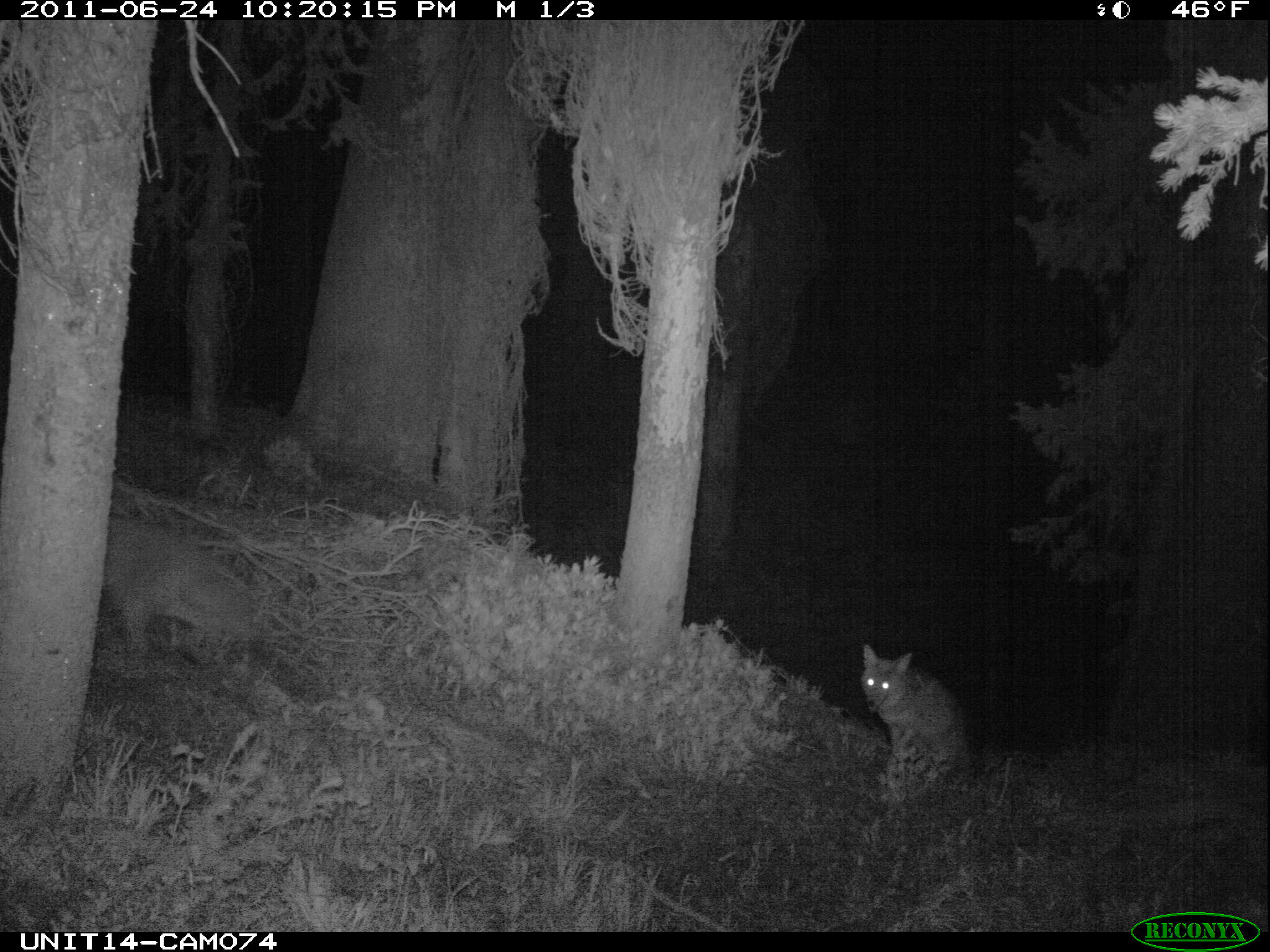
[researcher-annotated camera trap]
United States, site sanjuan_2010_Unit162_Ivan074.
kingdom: Animalia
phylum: Chordata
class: Mammalia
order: Carnivora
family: Canidae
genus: Canis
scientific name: Canis latrans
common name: coyote